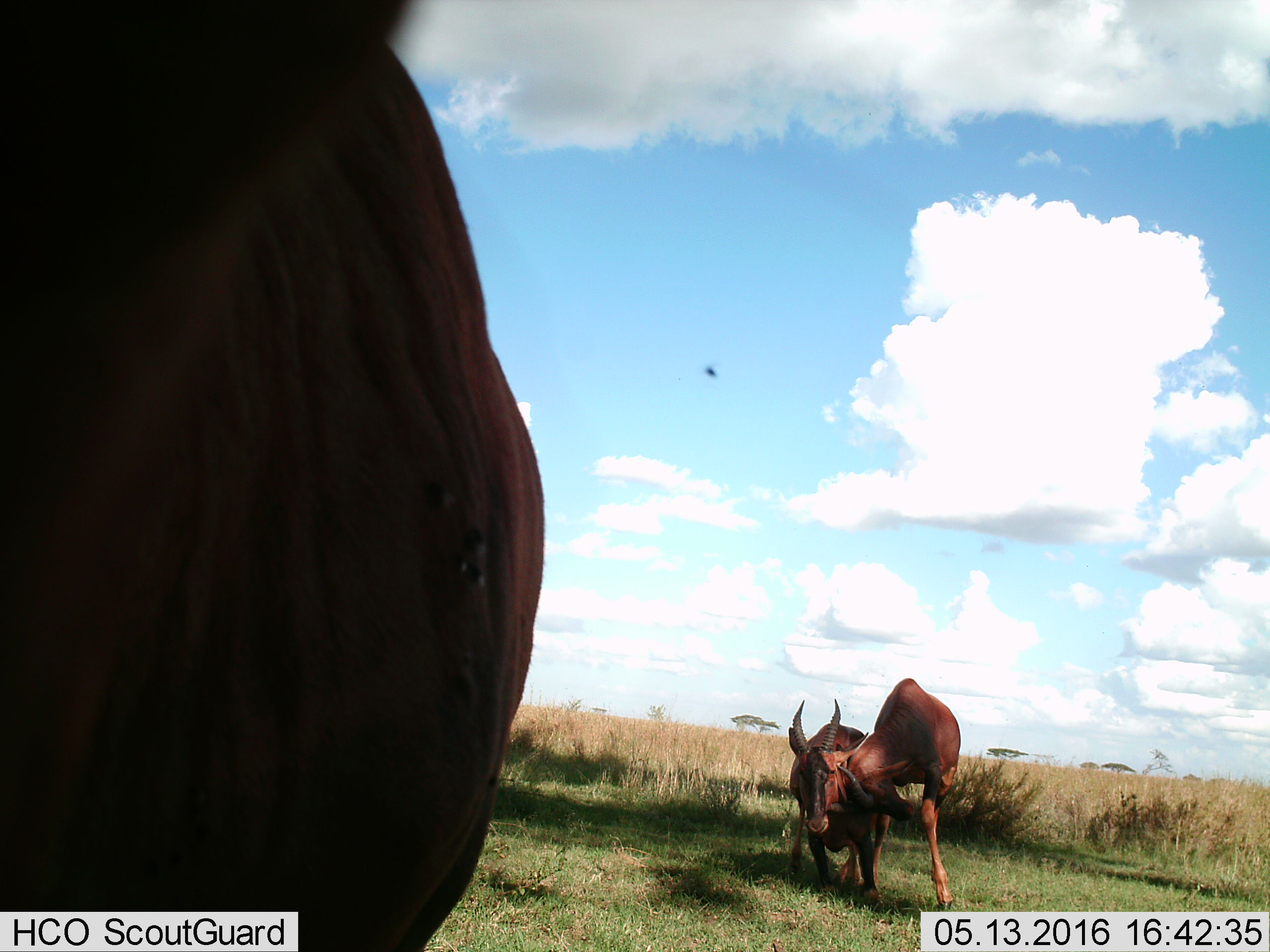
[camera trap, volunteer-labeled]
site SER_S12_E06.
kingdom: Animalia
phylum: Chordata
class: Mammalia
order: Artiodactyla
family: Bovidae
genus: Damaliscus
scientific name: Damaliscus lunatus jimela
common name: topi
Topi (Damaliscus lunatus jimela), count 3. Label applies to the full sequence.